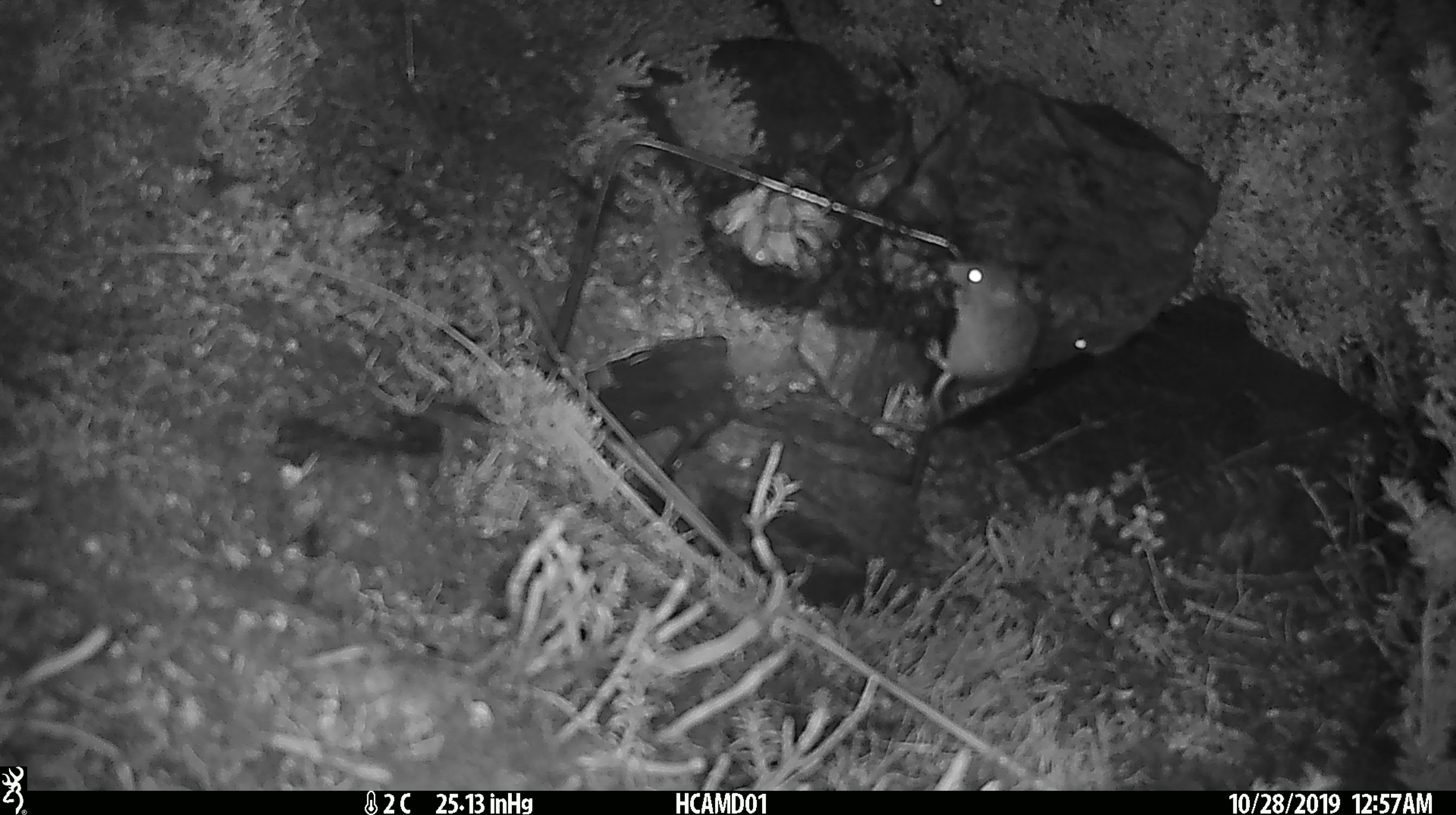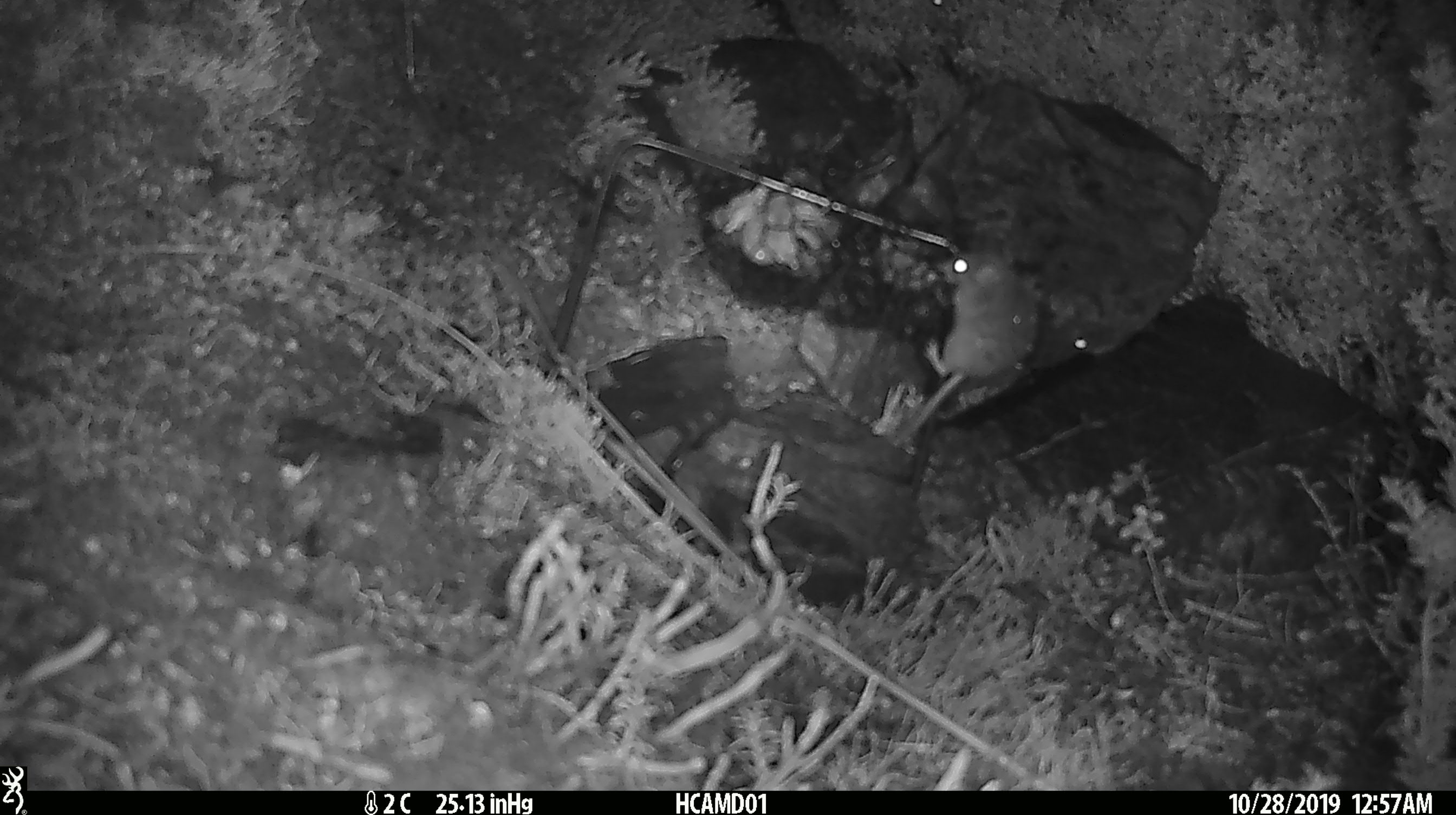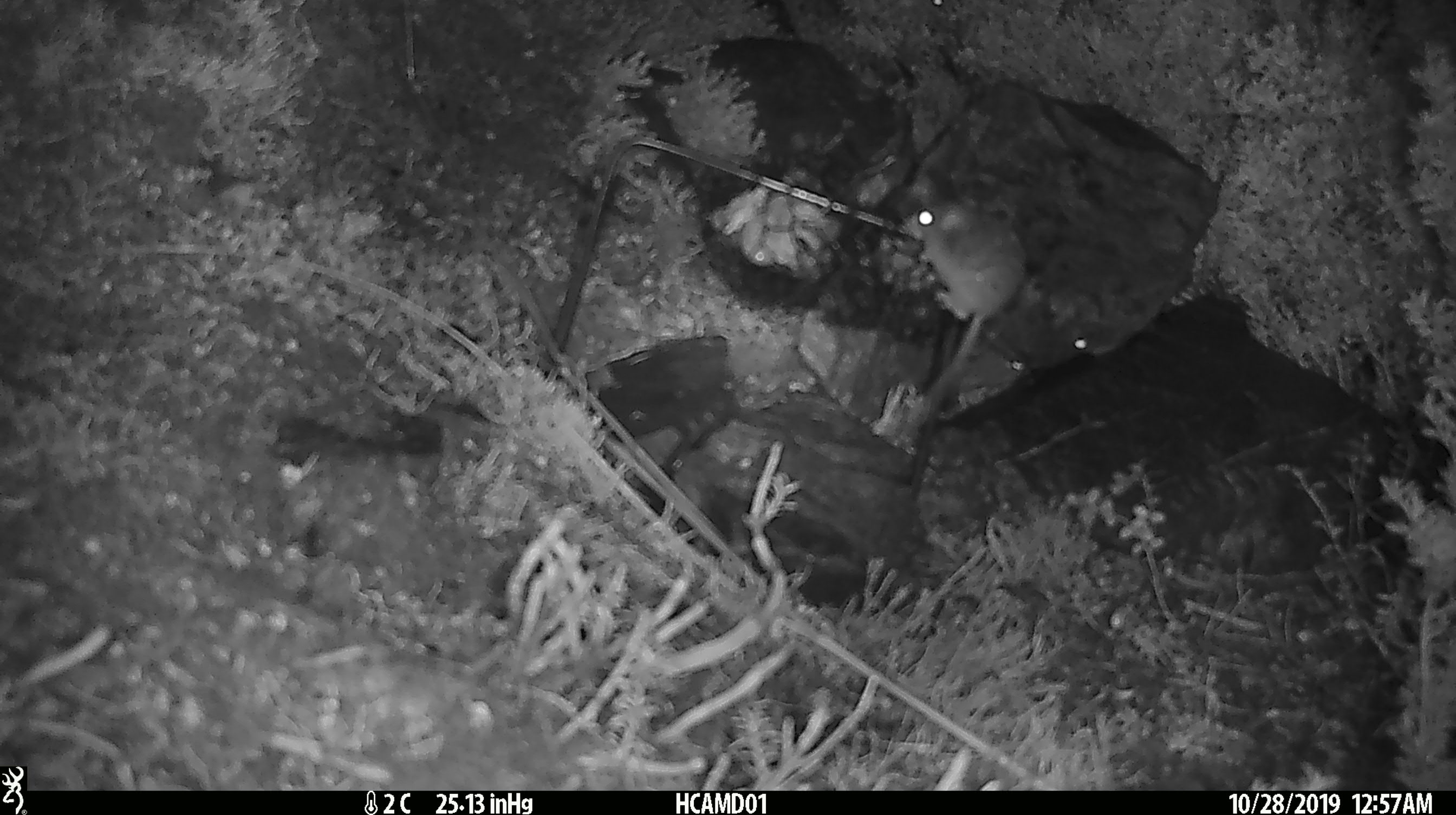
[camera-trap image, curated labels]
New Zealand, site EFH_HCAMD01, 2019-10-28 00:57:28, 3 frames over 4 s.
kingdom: Animalia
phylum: Chordata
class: Mammalia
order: Rodentia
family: Muridae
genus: Mus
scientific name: Mus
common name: mouse